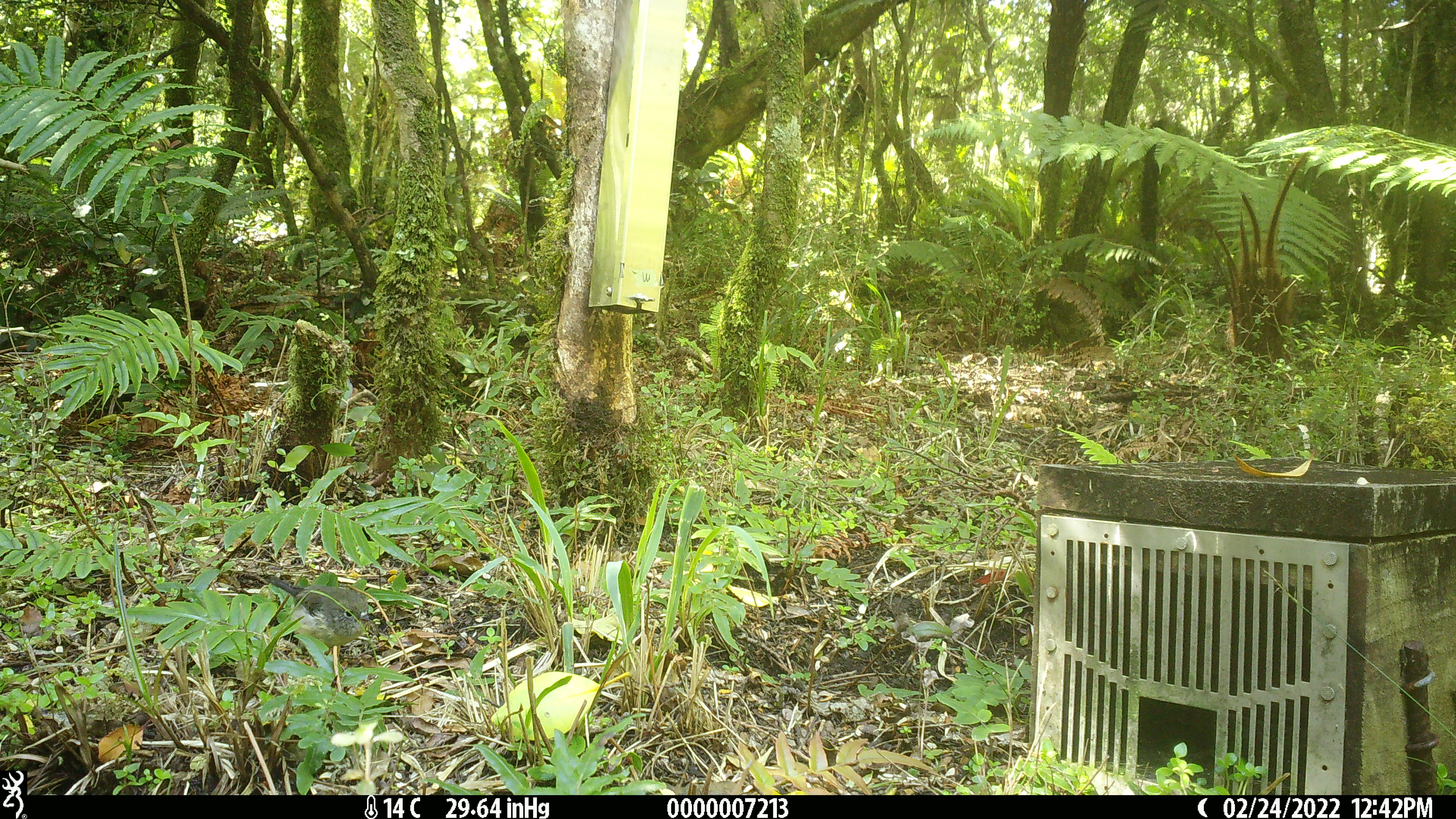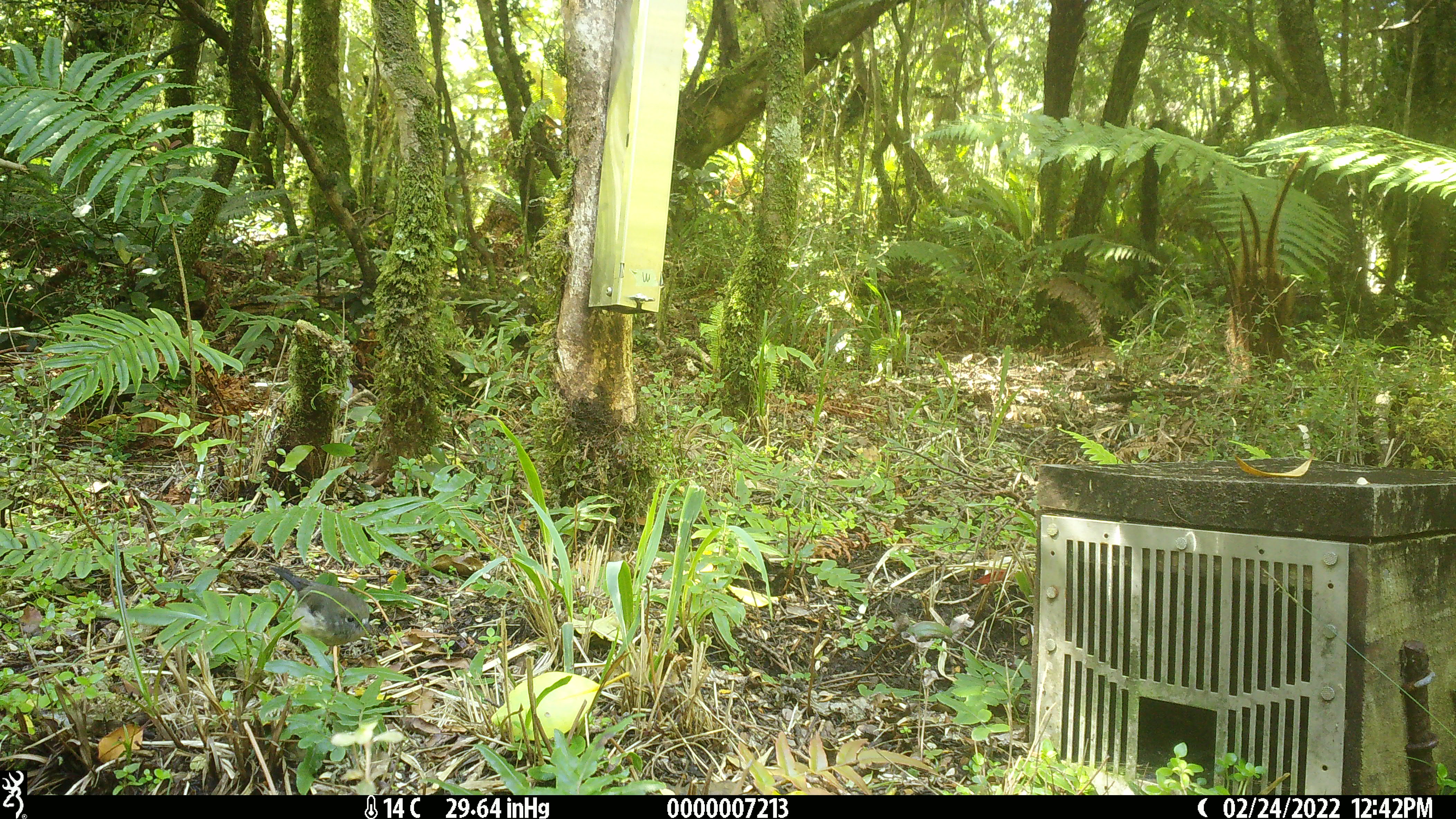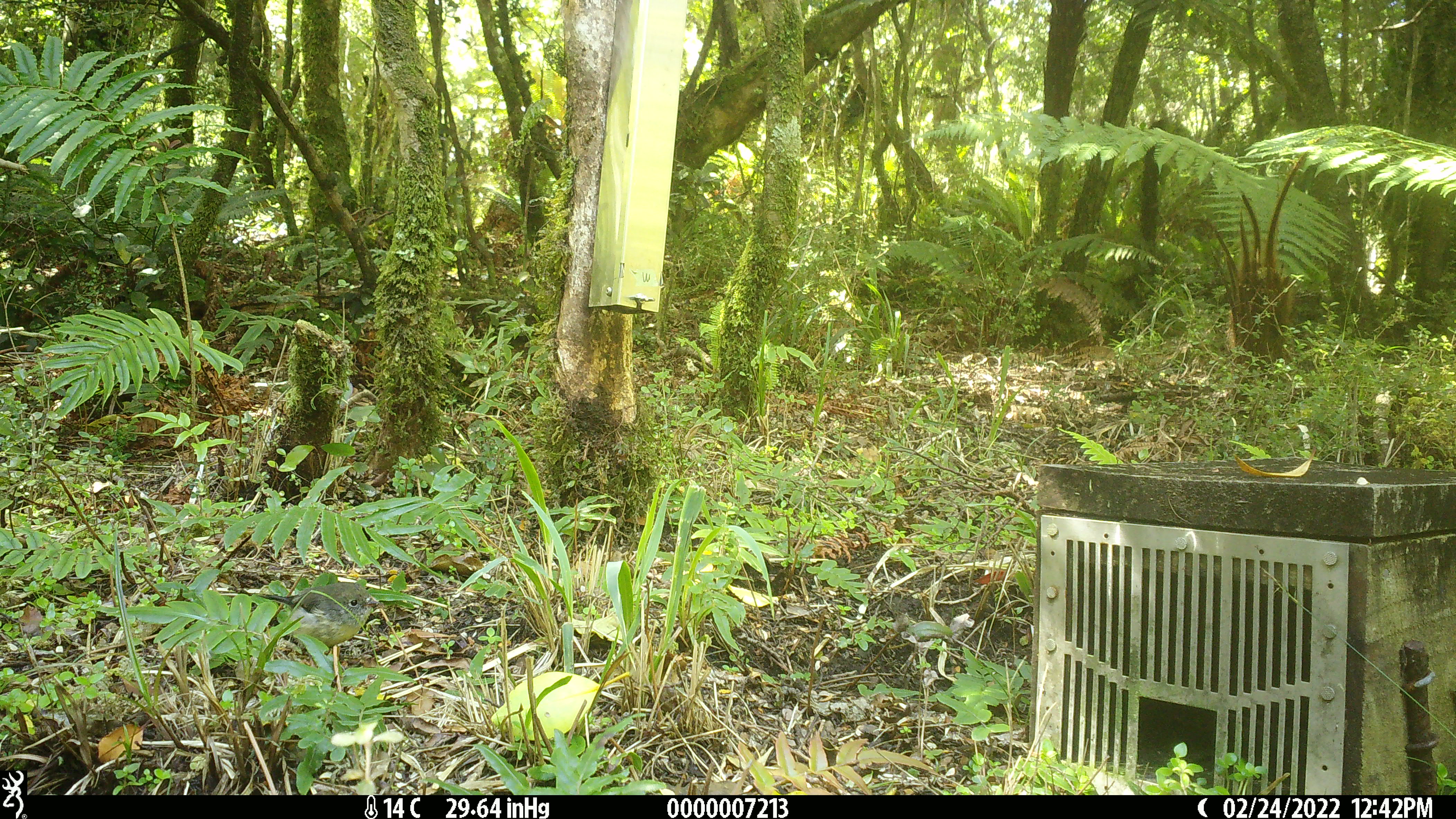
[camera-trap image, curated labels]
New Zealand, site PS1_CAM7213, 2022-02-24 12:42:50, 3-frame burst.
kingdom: Animalia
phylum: Chordata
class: Aves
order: Passeriformes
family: Petroicidae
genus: Petroica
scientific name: Petroica macrocephala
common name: tomtit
Tomtit (Petroica macrocephala).